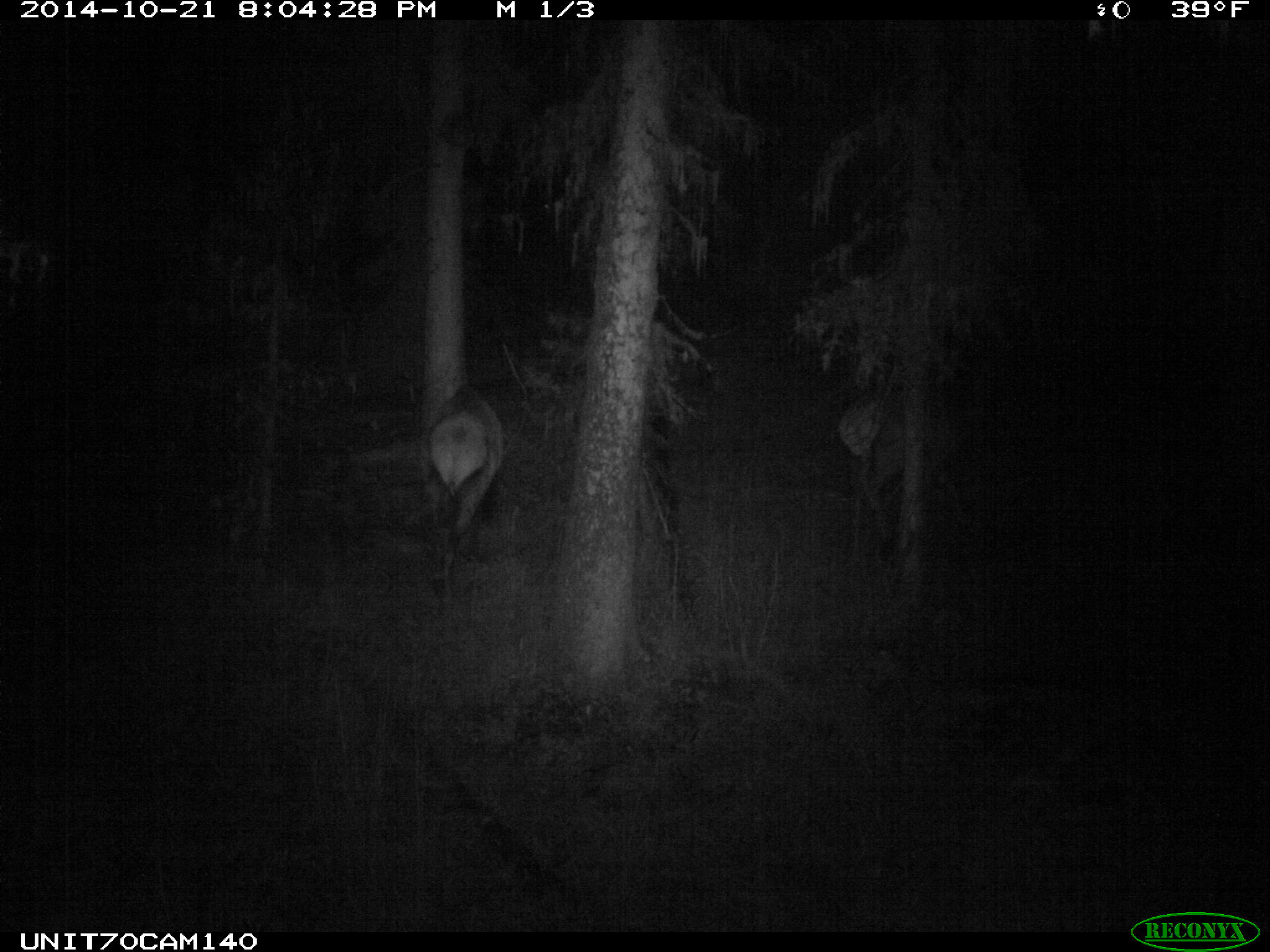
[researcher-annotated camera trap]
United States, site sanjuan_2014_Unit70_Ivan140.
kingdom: Animalia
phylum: Chordata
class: Mammalia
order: Artiodactyla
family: Cervidae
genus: Cervus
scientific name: Cervus elaphus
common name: red deer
Cervus elaphus (red deer).